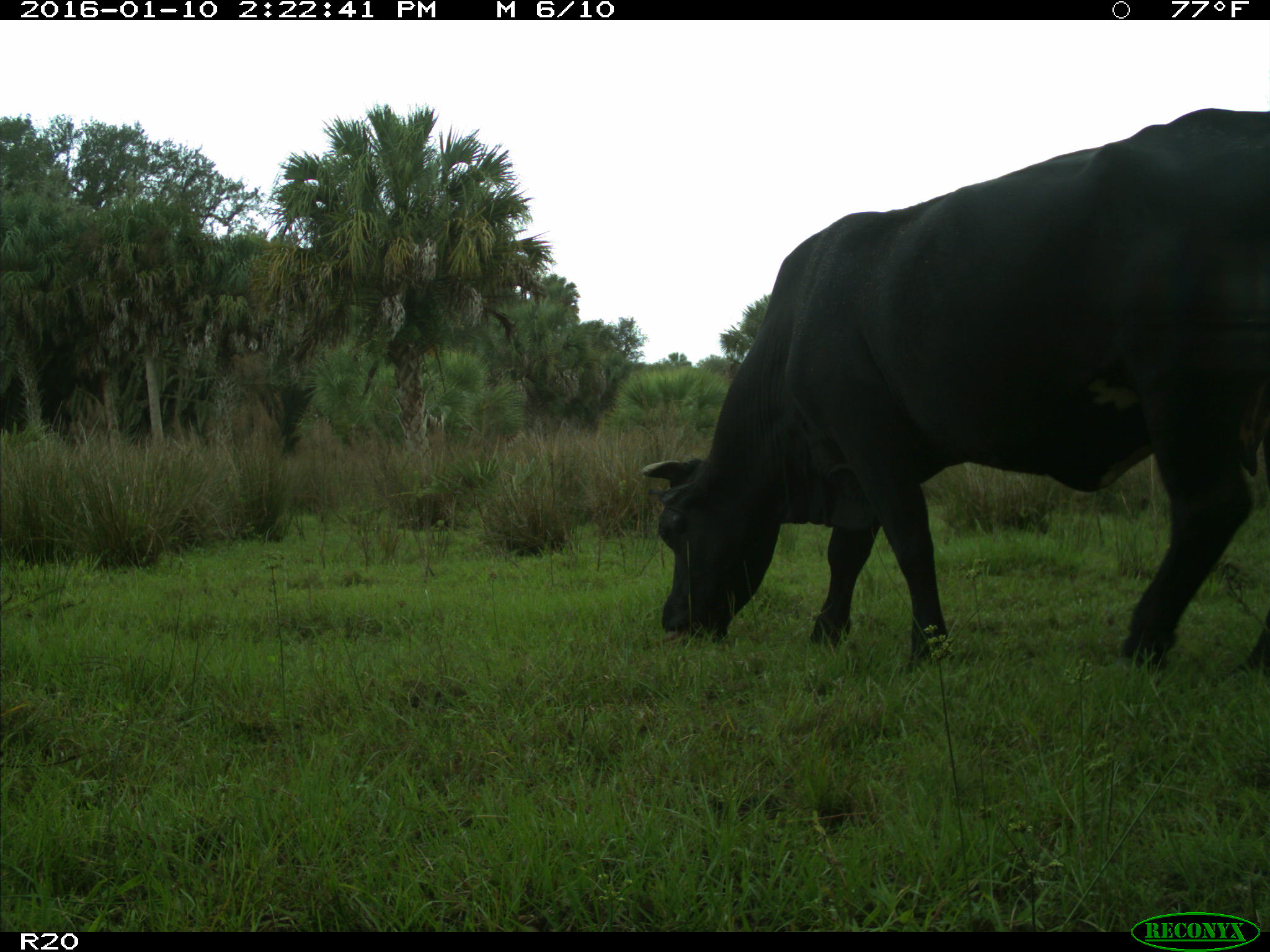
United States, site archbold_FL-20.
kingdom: Animalia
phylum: Chordata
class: Mammalia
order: Artiodactyla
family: Bovidae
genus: Bos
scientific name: Bos taurus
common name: domestic cow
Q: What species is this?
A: Bos taurus (domestic cow).